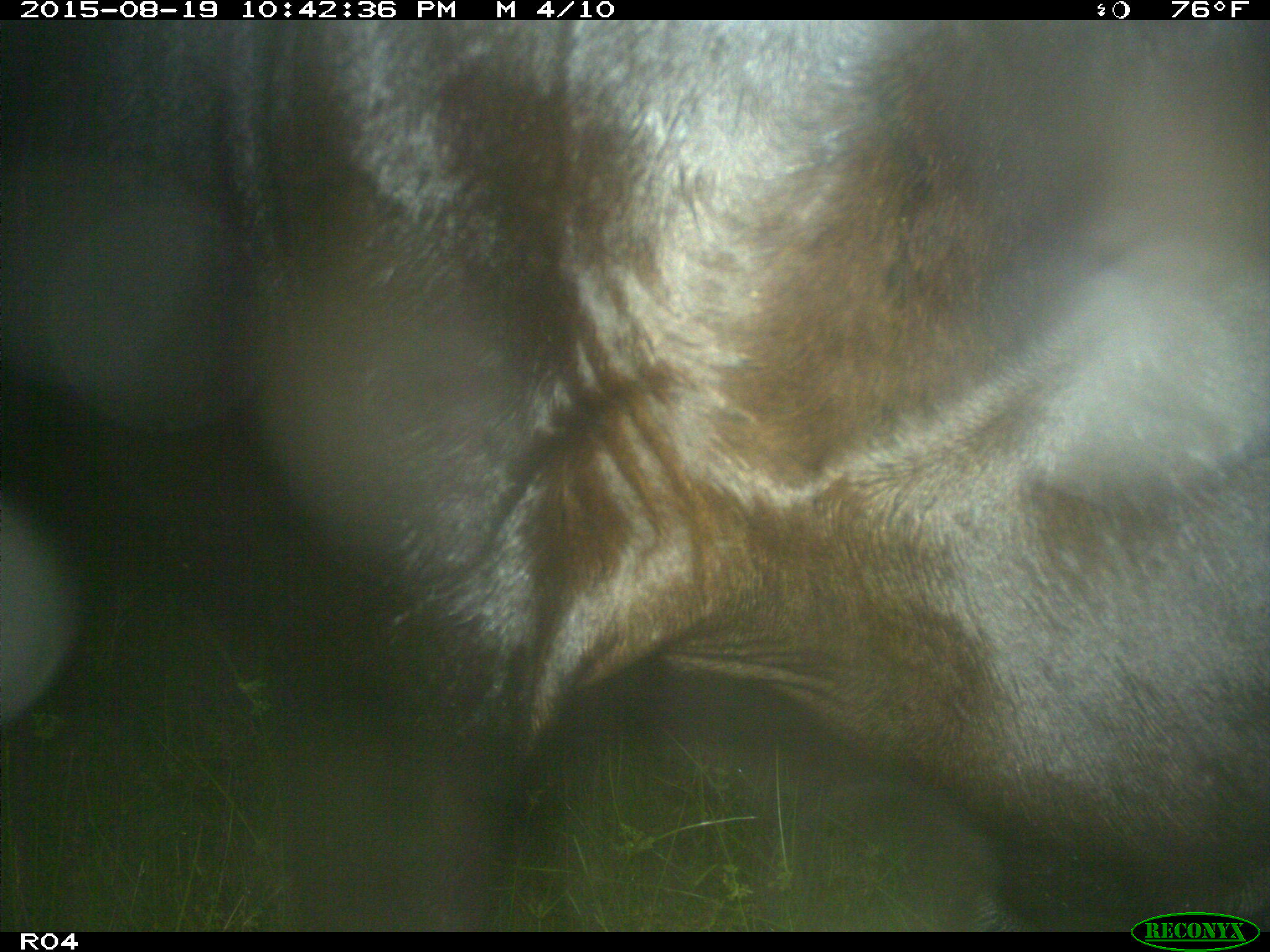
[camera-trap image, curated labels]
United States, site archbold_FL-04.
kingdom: Animalia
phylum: Chordata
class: Mammalia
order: Artiodactyla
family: Bovidae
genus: Bos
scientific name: Bos taurus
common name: domestic cow